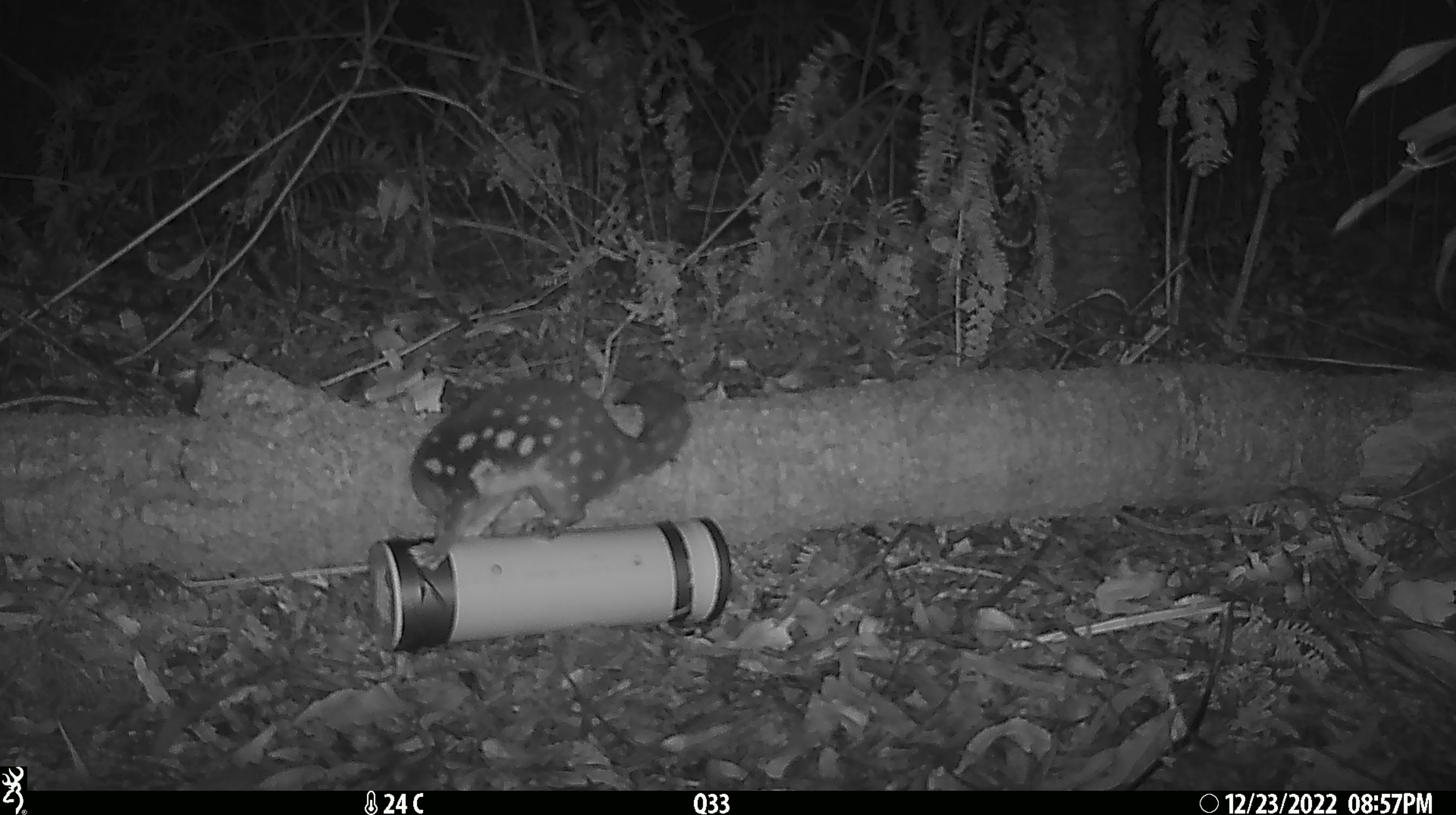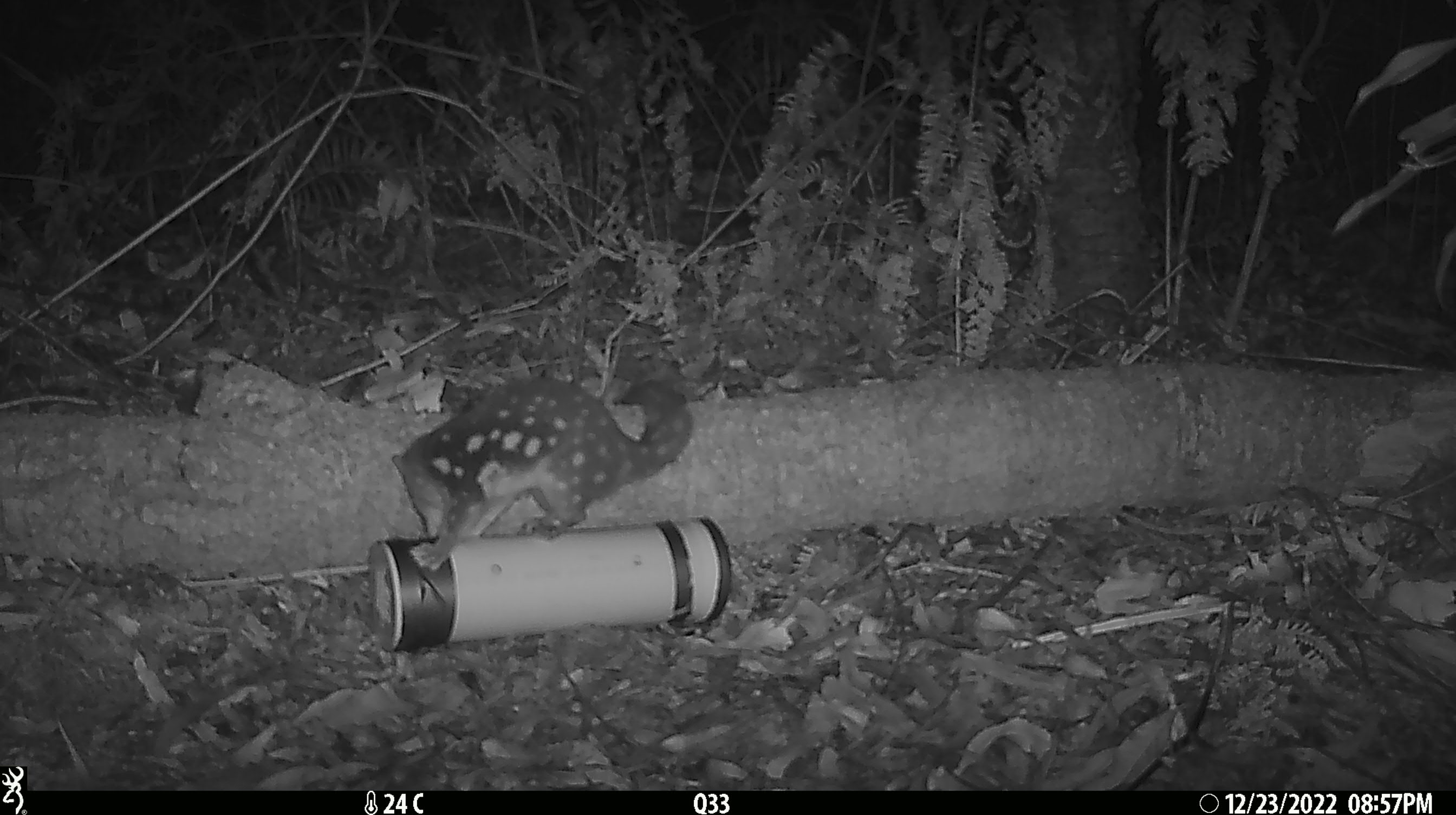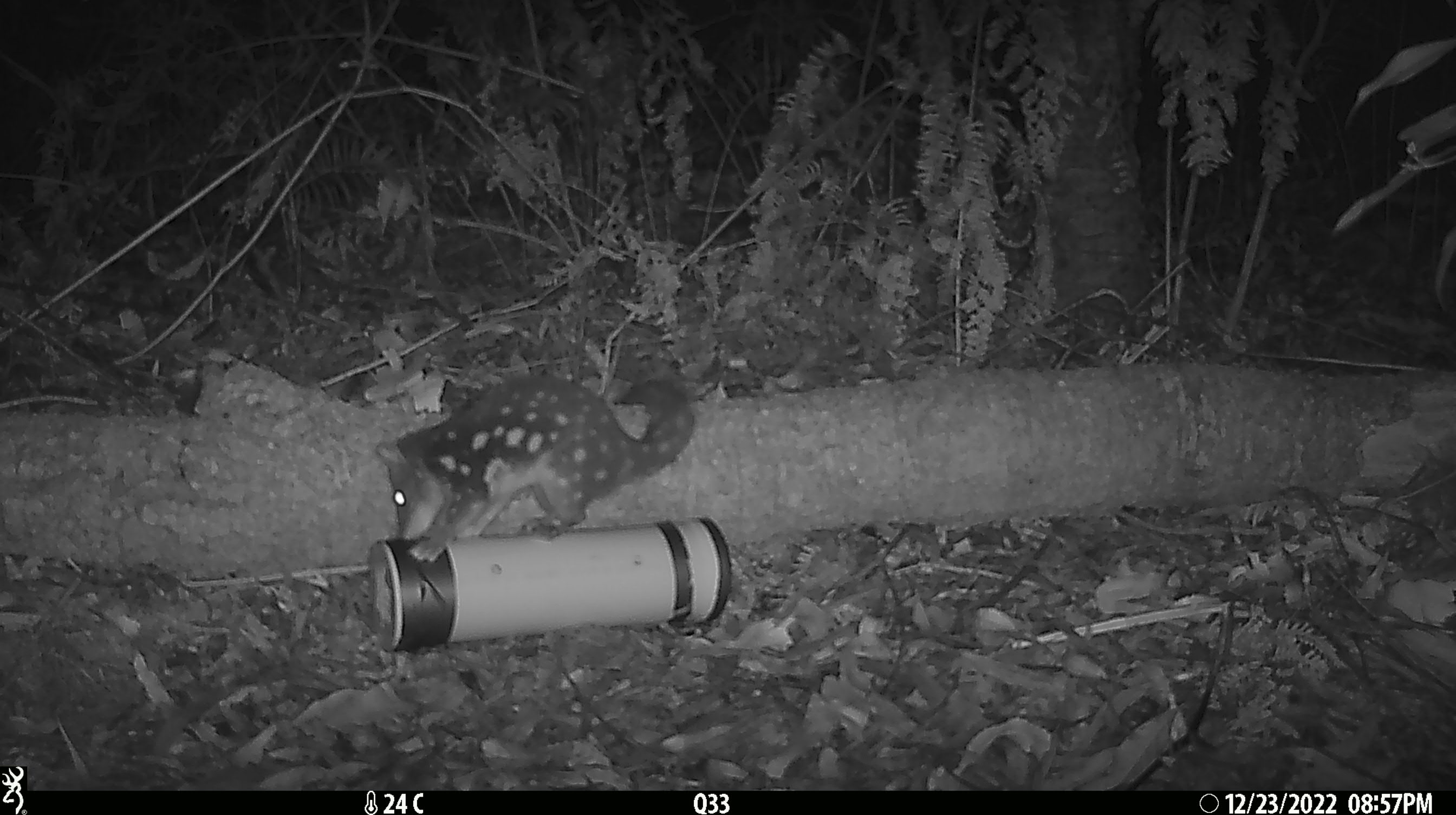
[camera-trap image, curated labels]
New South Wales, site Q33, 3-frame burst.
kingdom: Animalia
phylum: Chordata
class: Mammalia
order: Dasyuromorphia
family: Dasyuridae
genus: Dasyurus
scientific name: Dasyurus maculatus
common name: spotted-tailed quoll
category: quoll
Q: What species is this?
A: Quoll (spotted-tailed quoll) (Dasyurus maculatus).